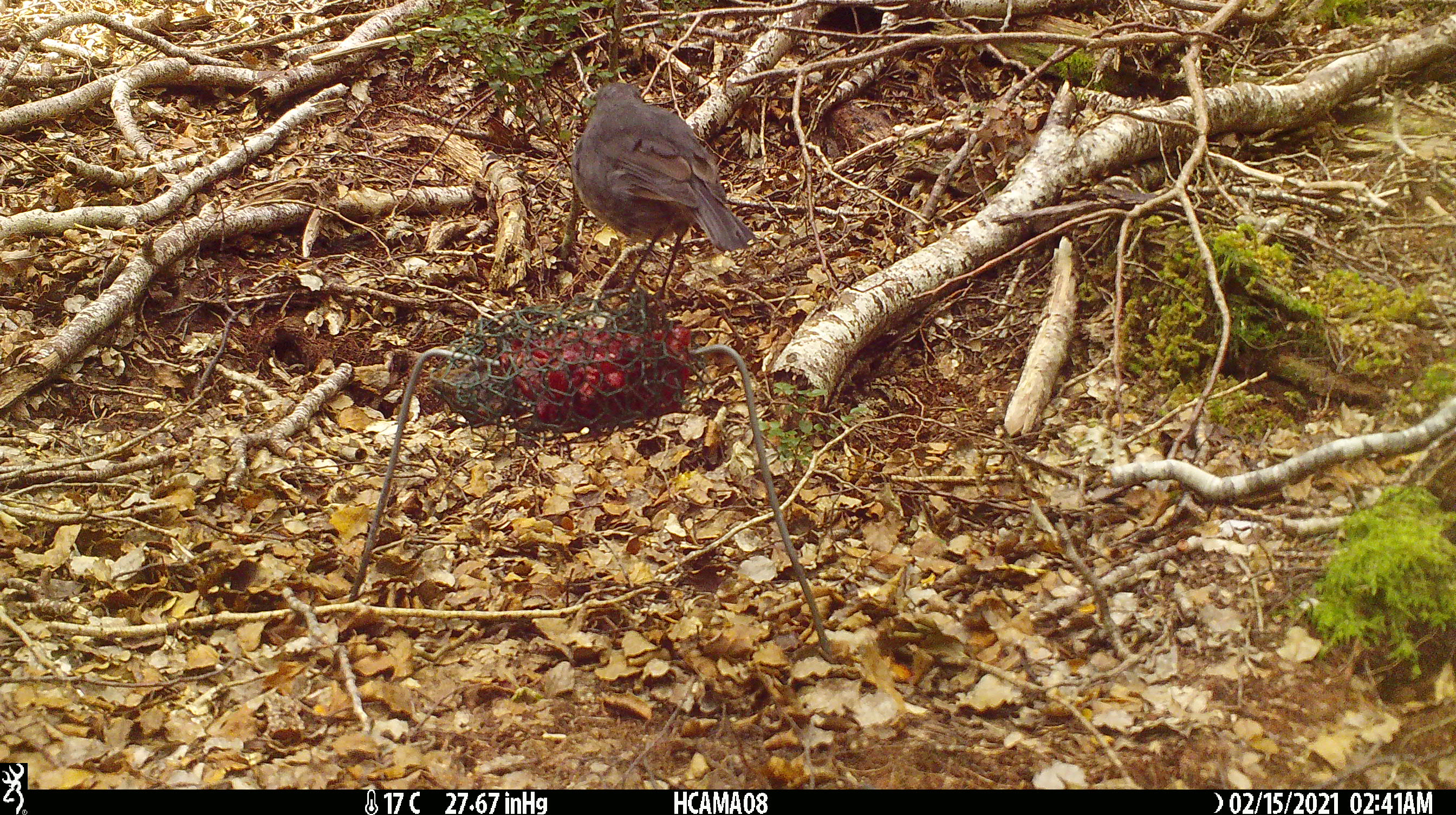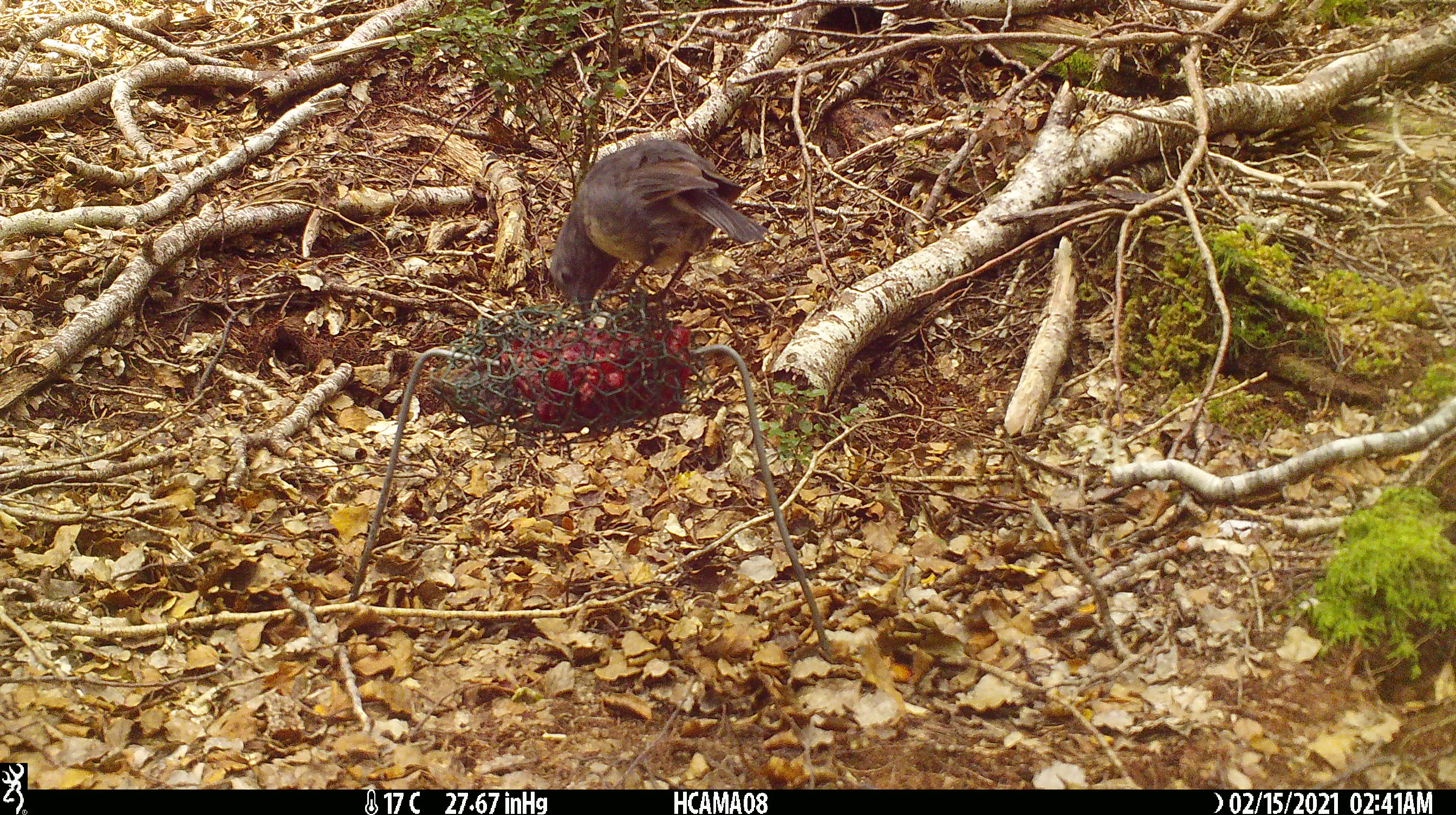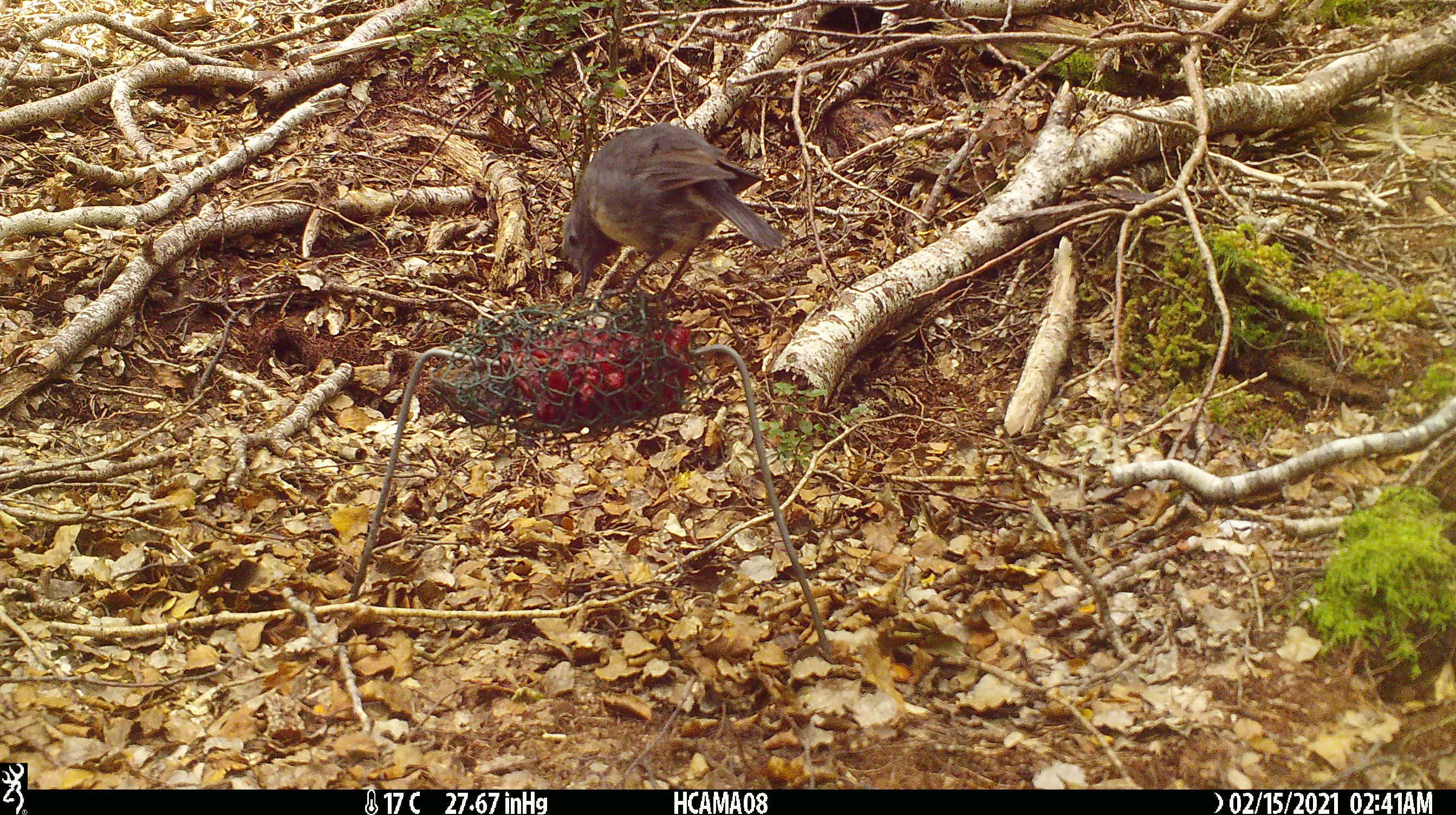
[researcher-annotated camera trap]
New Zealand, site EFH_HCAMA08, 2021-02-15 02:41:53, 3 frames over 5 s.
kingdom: Animalia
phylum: Chordata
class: Aves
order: Passeriformes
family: Petroicidae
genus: Petroica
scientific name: Petroica australis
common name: new zealand robin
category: robin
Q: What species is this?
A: Robin (new zealand robin) (Petroica australis).